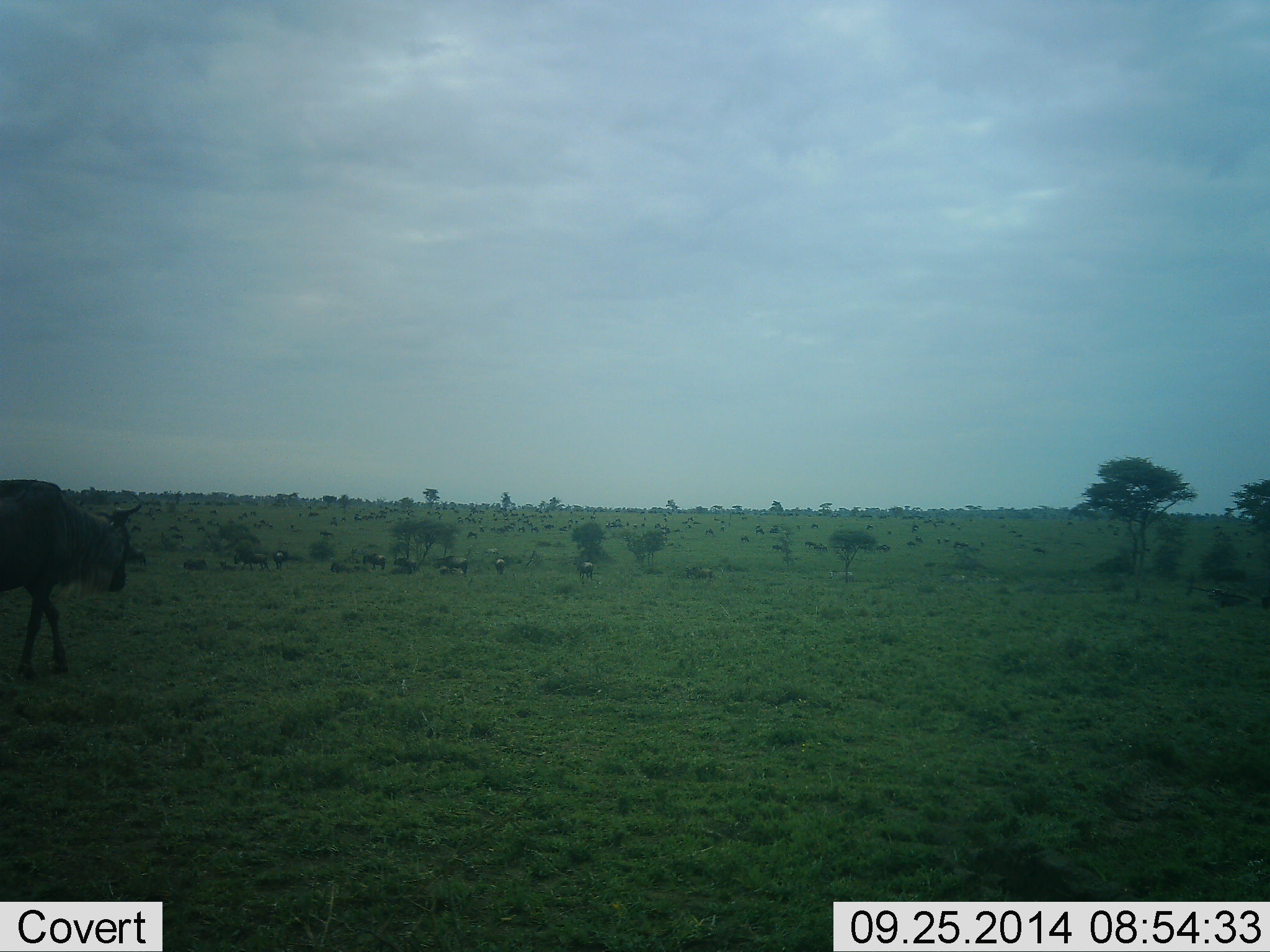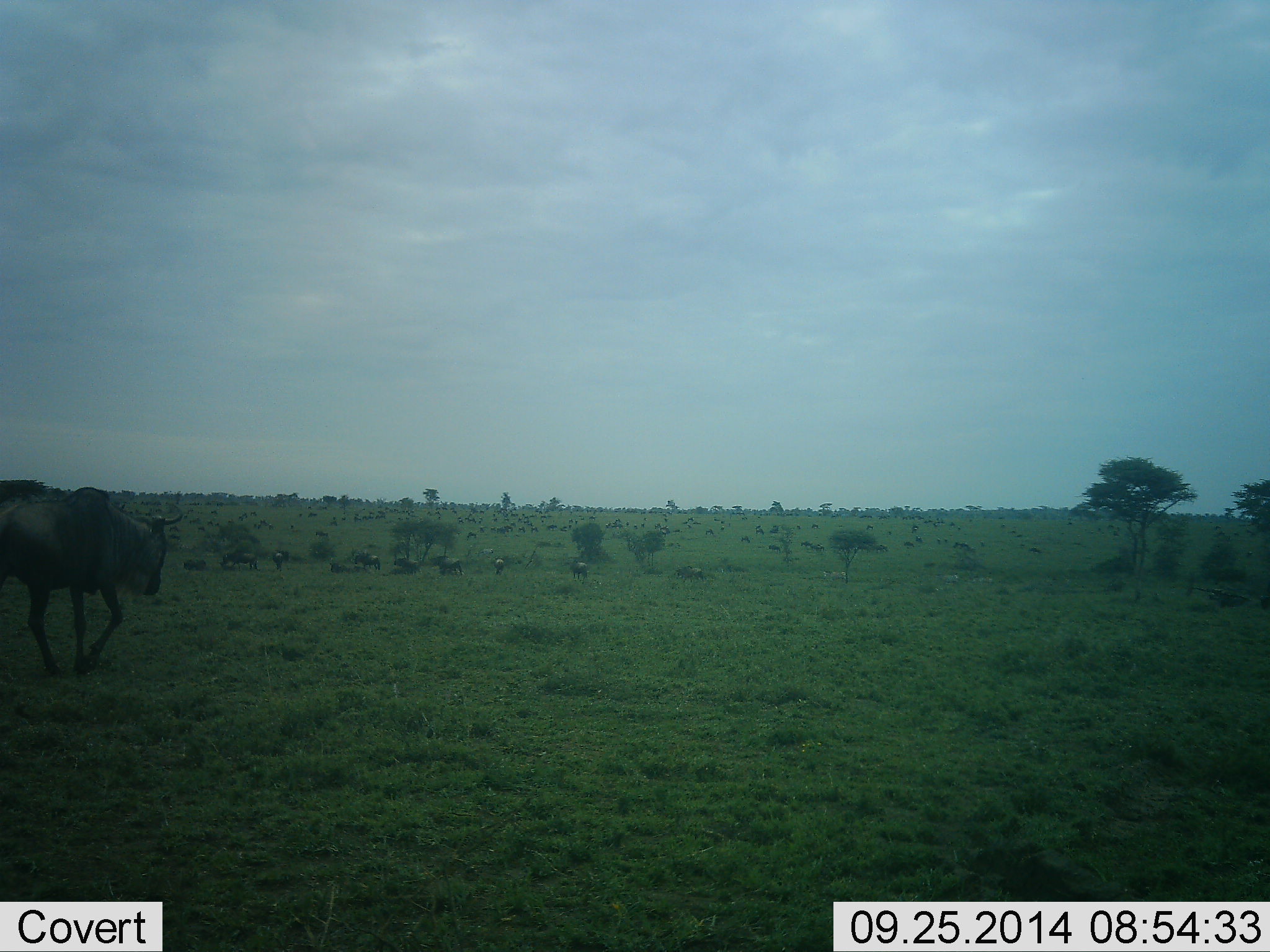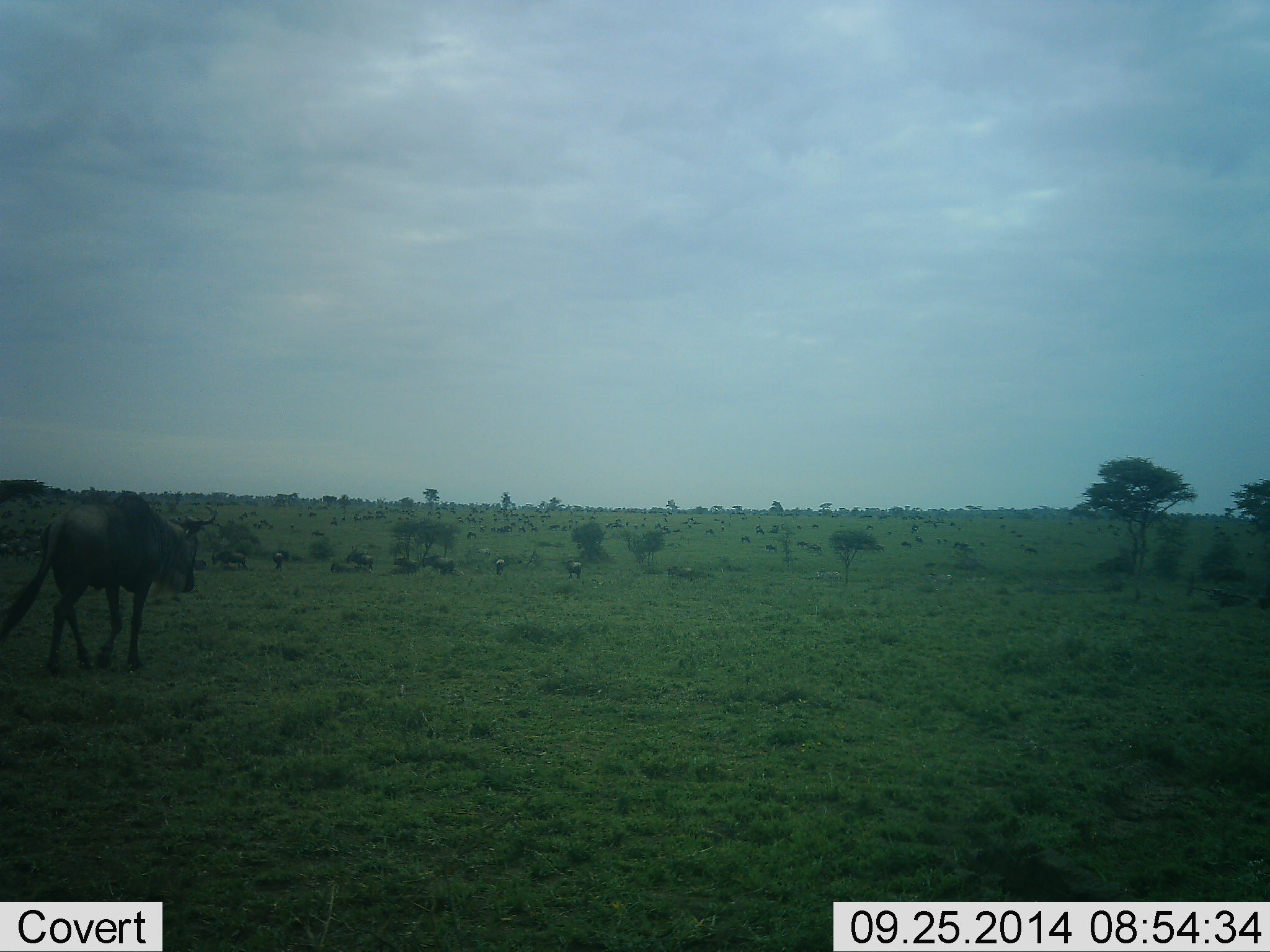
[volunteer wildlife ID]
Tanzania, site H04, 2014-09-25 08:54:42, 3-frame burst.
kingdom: Animalia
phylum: Chordata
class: Mammalia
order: Artiodactyla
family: Bovidae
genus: Connochaetes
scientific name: Connochaetes taurinus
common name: blue wildebeest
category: wildebeest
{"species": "wildebeest (blue wildebeest) (Connochaetes taurinus)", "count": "11-50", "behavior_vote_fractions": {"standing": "30%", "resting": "0%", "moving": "100%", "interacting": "0%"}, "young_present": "0%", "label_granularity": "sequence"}